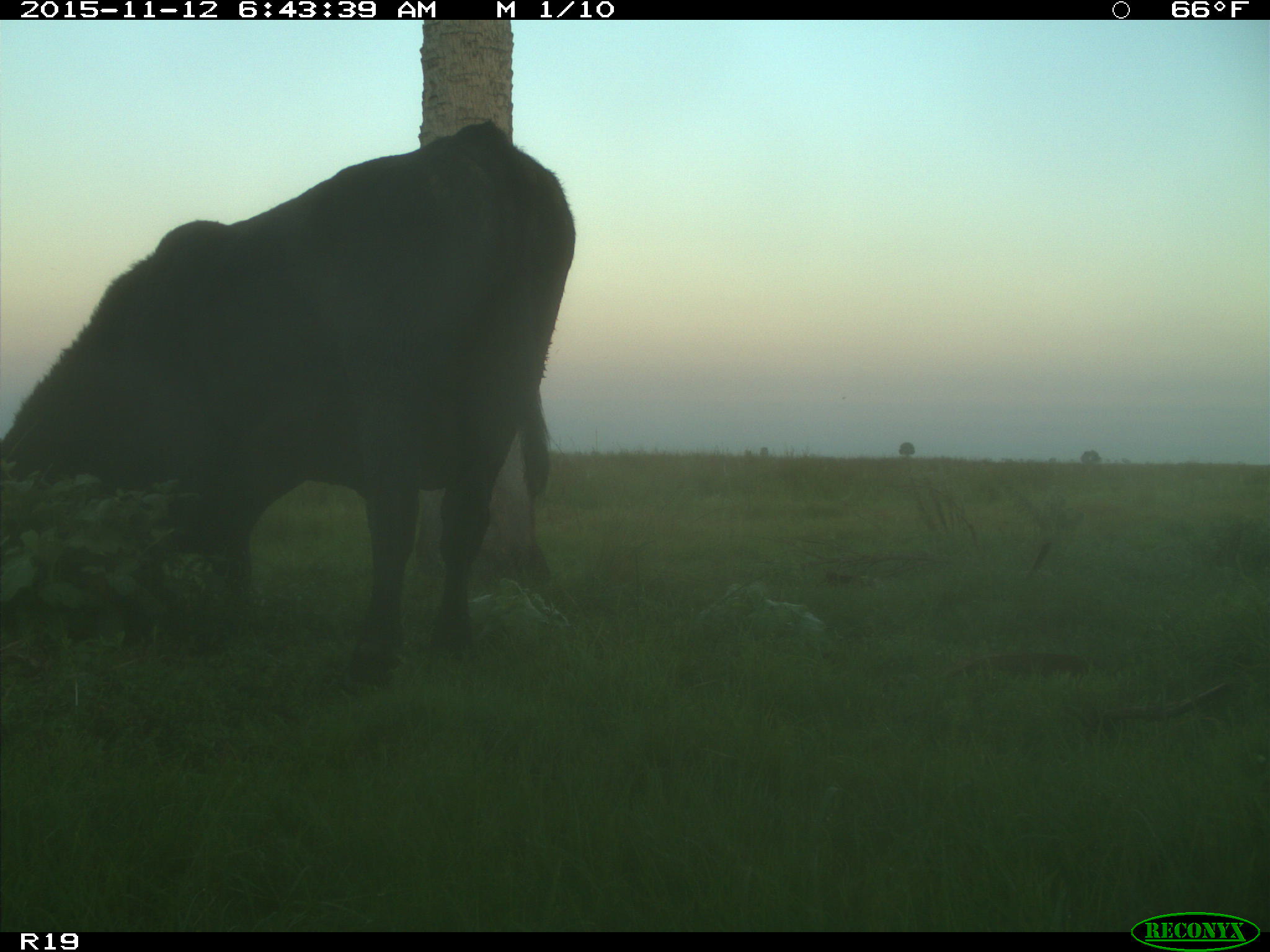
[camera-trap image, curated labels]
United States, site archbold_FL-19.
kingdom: Animalia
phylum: Chordata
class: Mammalia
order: Artiodactyla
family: Bovidae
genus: Bos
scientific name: Bos taurus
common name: domestic cow